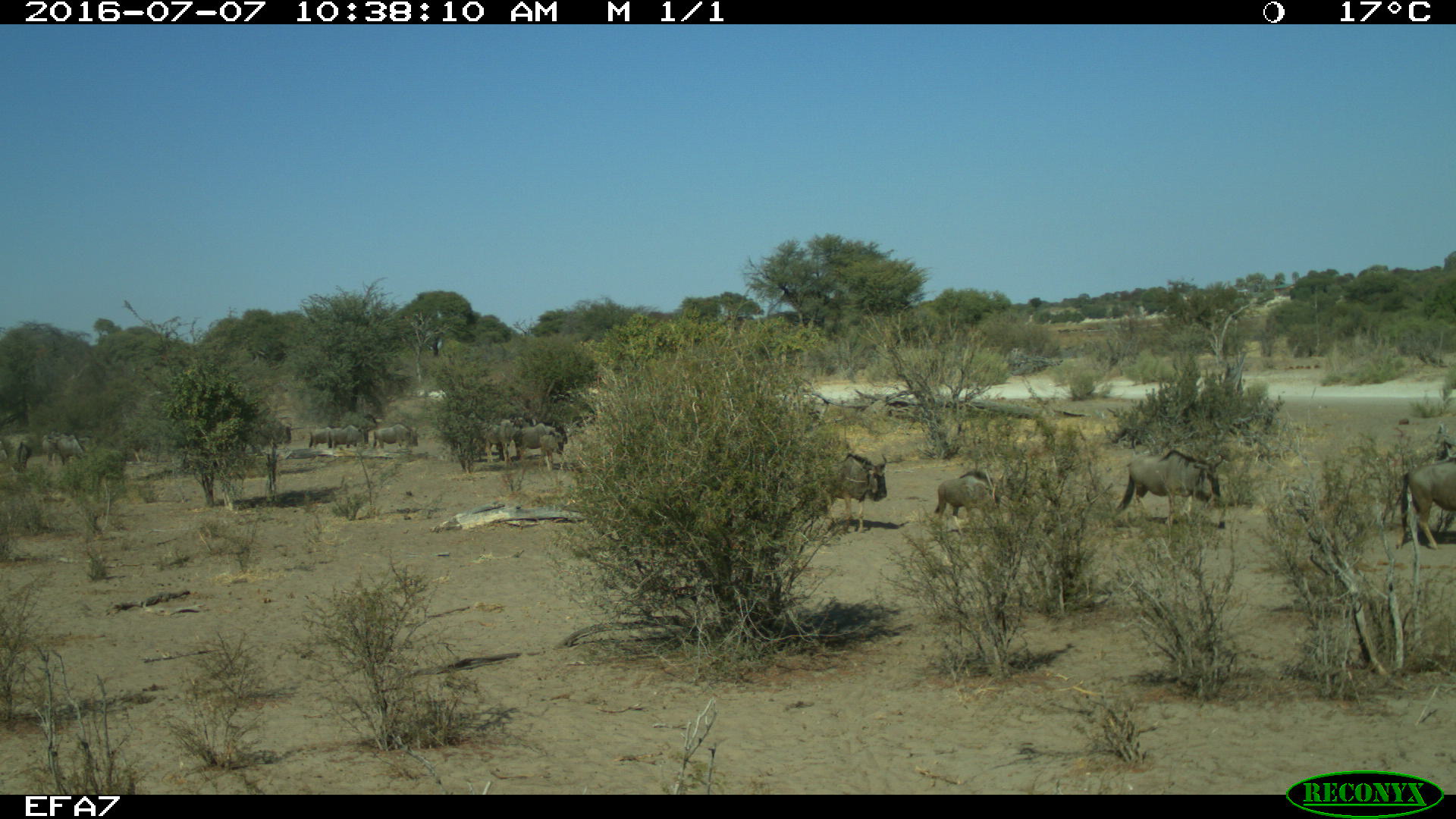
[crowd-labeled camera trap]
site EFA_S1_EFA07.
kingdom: Animalia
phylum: Chordata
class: Mammalia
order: Artiodactyla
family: Bovidae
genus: Connochaetes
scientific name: Connochaetes taurinus taurinus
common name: blue wildebeest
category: wildebeestblue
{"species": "wildebeestblue (blue wildebeest) (Connochaetes taurinus taurinus)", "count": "4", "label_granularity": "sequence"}